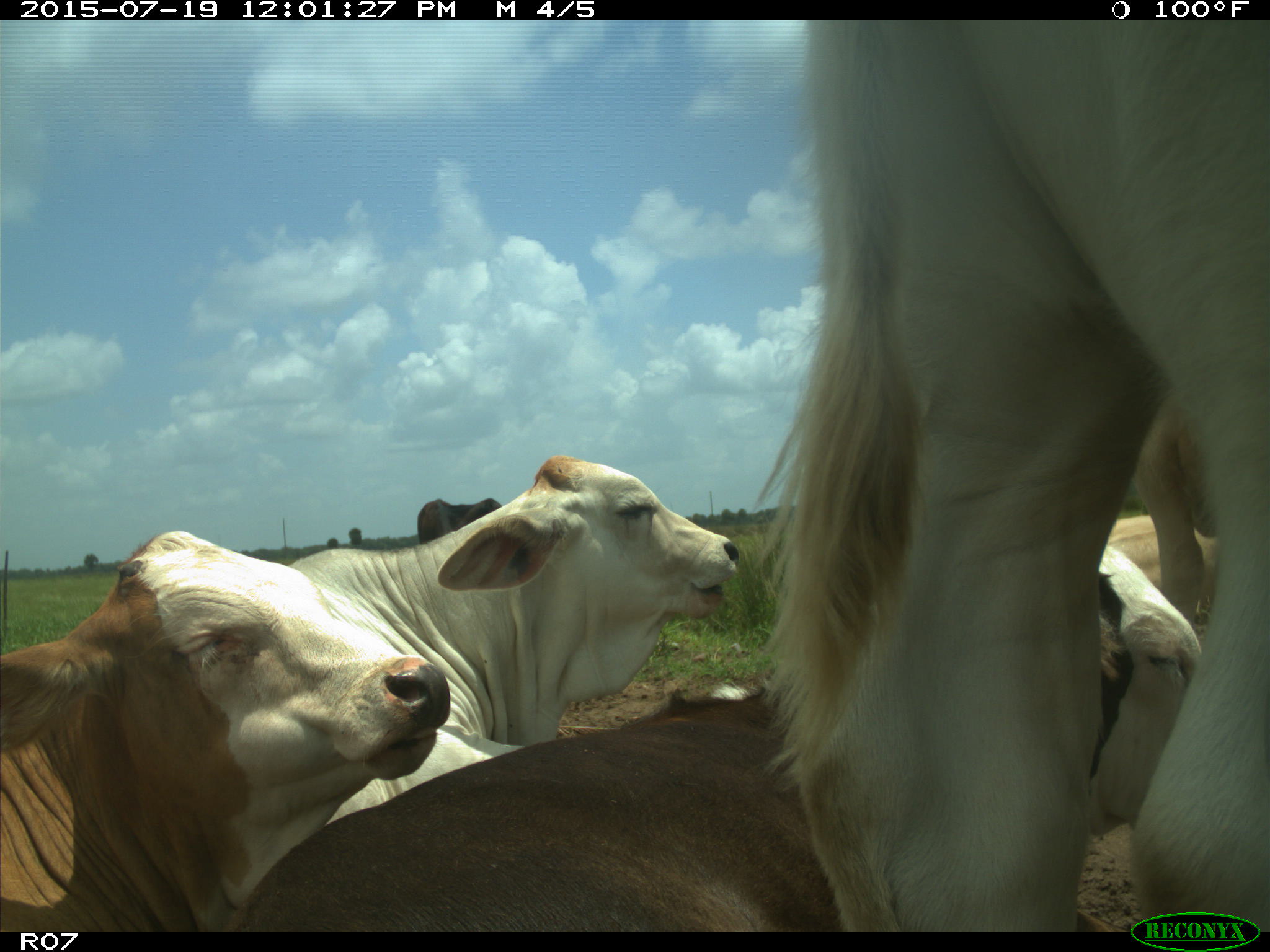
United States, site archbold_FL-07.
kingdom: Animalia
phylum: Chordata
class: Mammalia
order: Artiodactyla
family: Bovidae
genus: Bos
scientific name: Bos taurus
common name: domestic cow